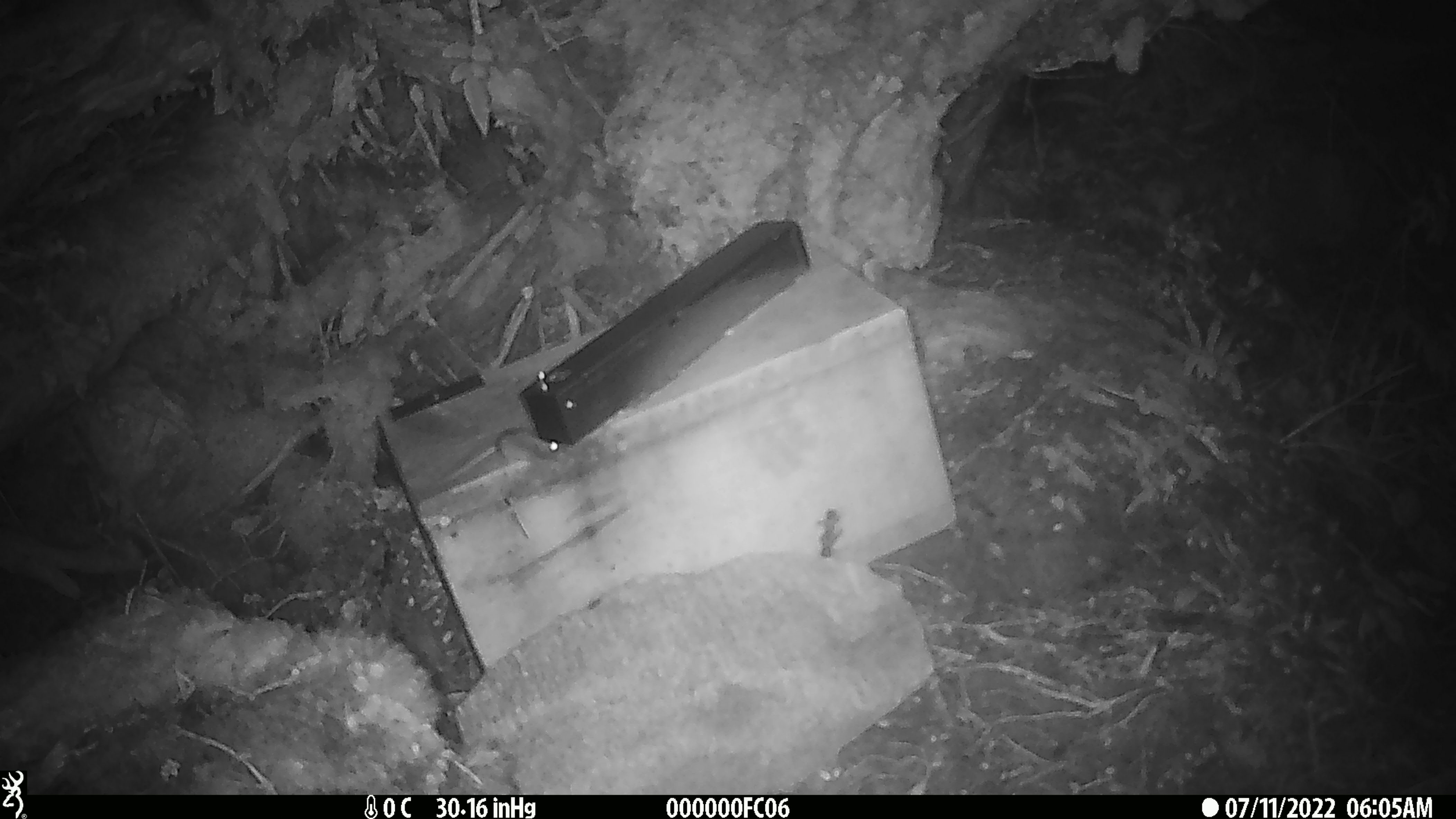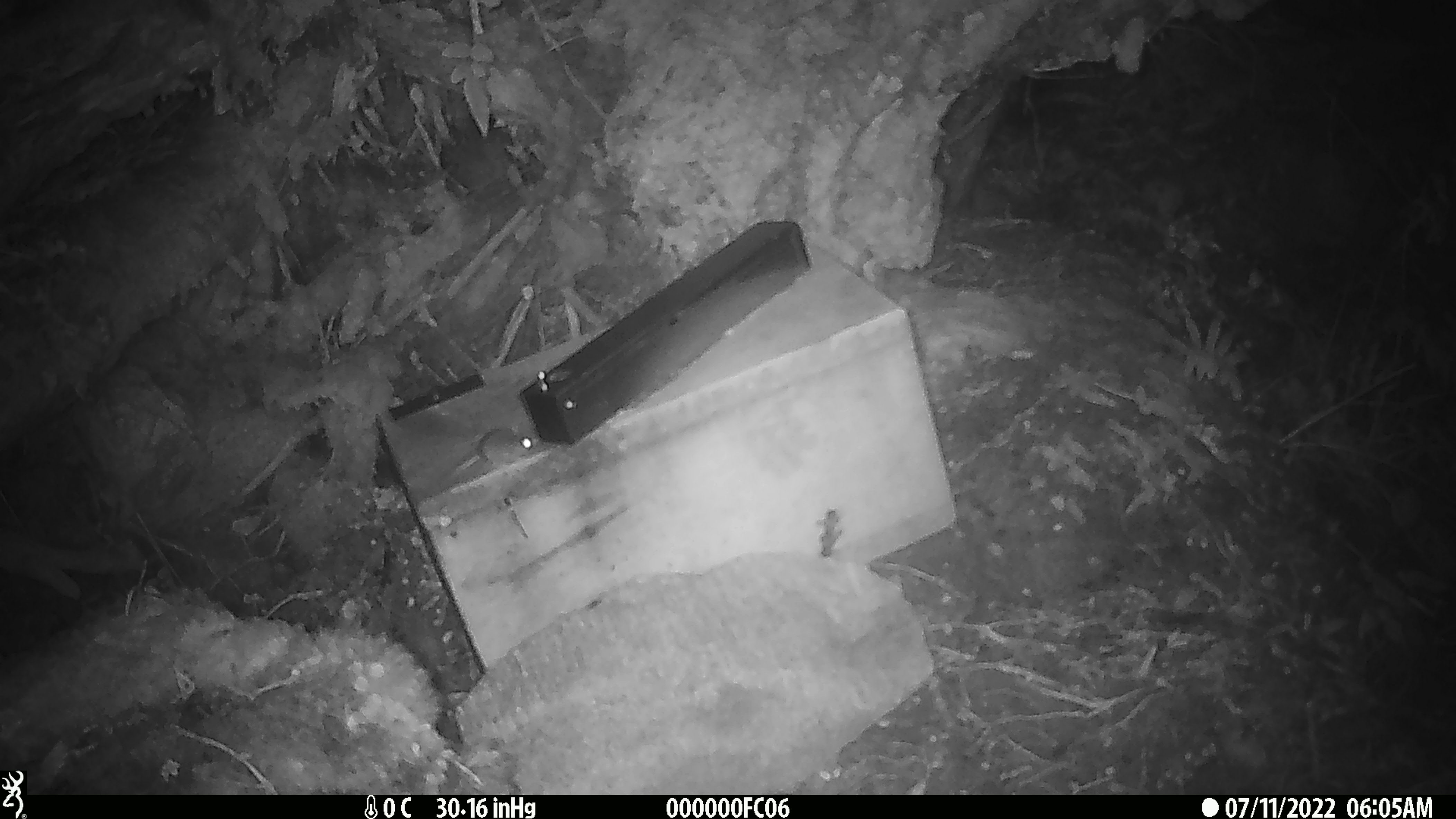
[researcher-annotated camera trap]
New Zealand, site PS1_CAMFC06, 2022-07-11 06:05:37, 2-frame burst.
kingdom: Animalia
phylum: Chordata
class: Mammalia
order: Rodentia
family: Muridae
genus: Mus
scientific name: Mus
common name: mouse